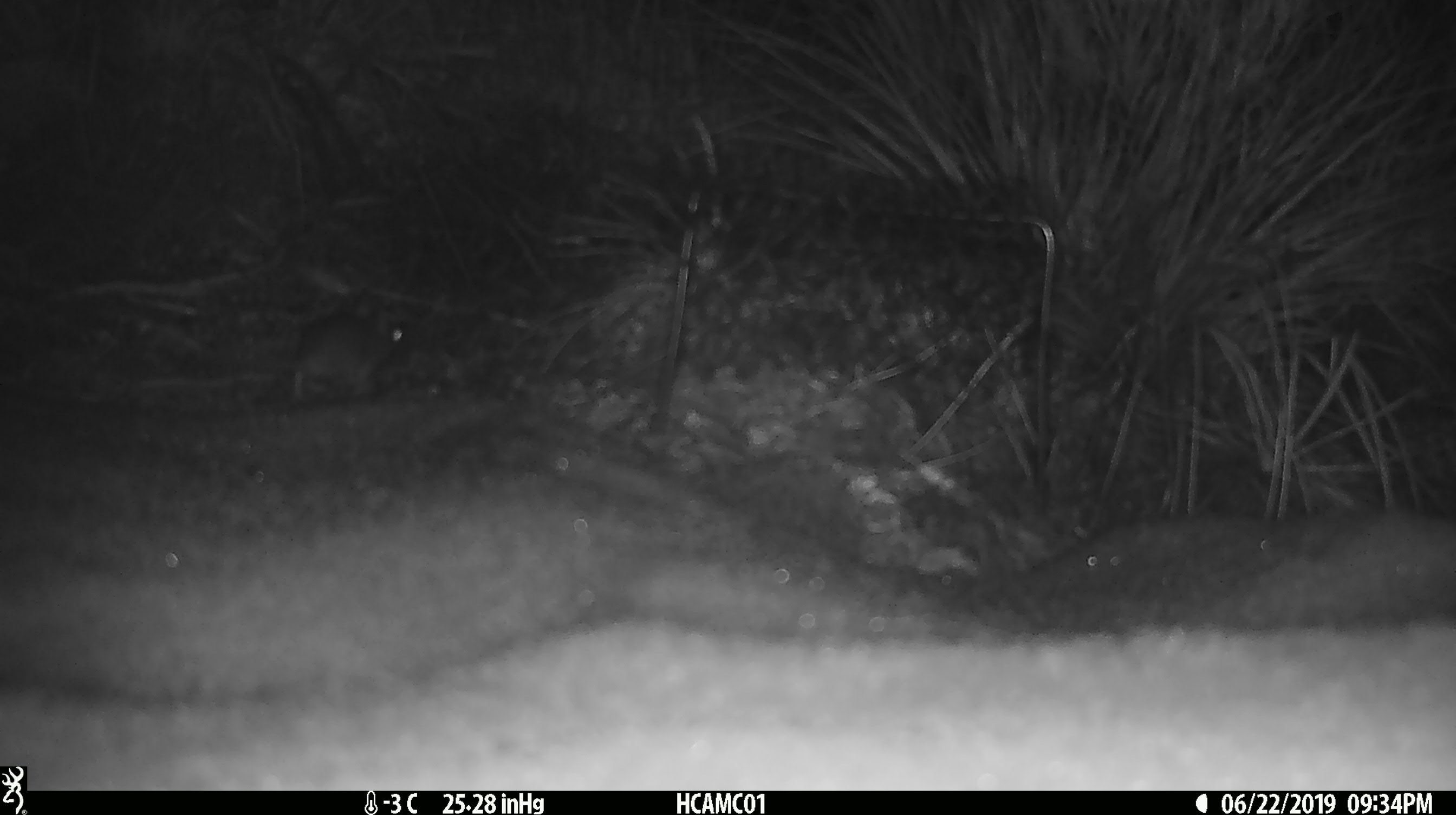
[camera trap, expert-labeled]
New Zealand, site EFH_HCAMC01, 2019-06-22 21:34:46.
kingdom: Animalia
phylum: Chordata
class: Mammalia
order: Rodentia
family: Muridae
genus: Mus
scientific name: Mus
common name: mouse